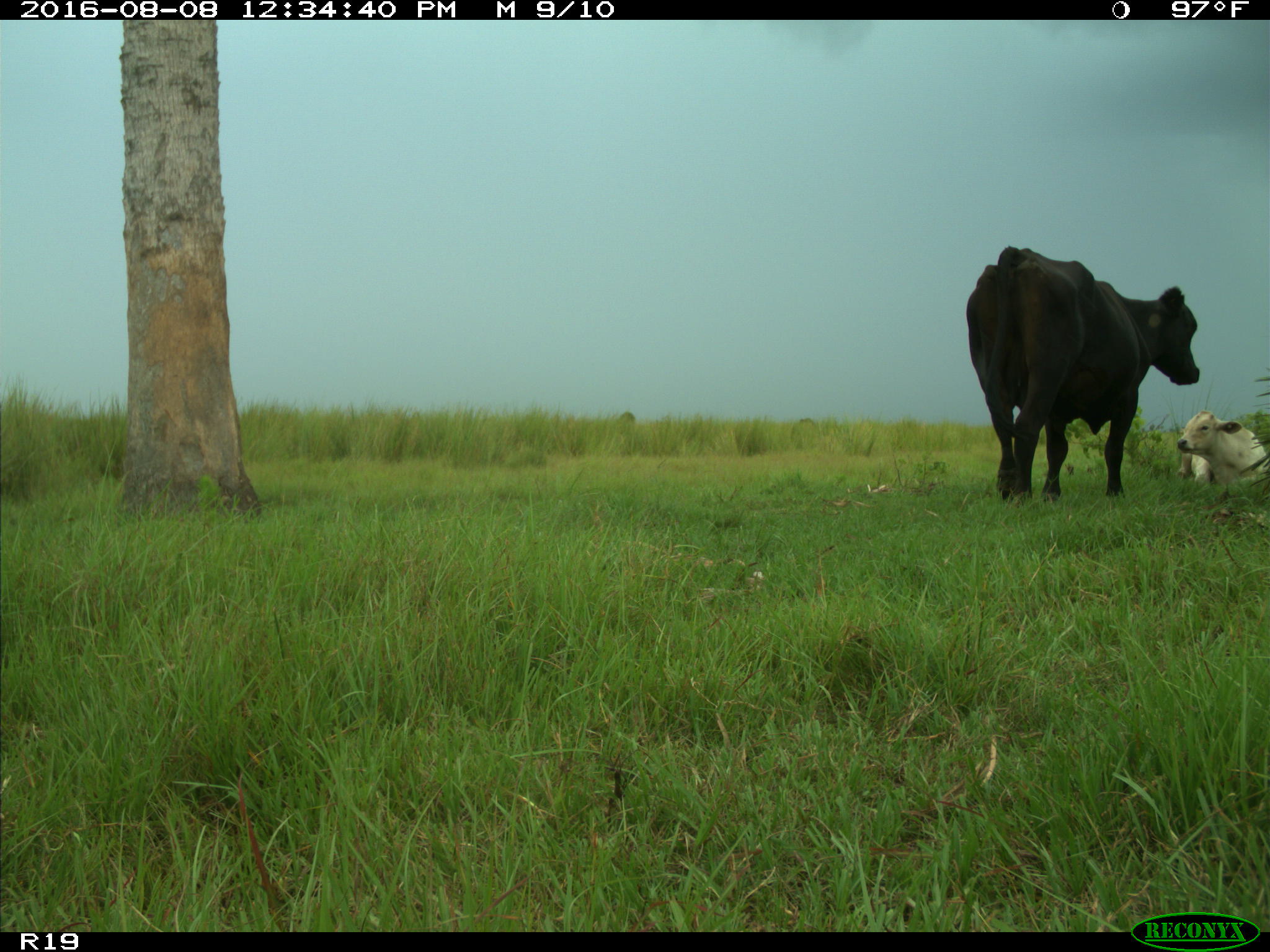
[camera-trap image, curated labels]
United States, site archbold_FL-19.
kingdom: Animalia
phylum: Chordata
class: Mammalia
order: Artiodactyla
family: Bovidae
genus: Bos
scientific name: Bos taurus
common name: domestic cow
Bos taurus (domestic cow).